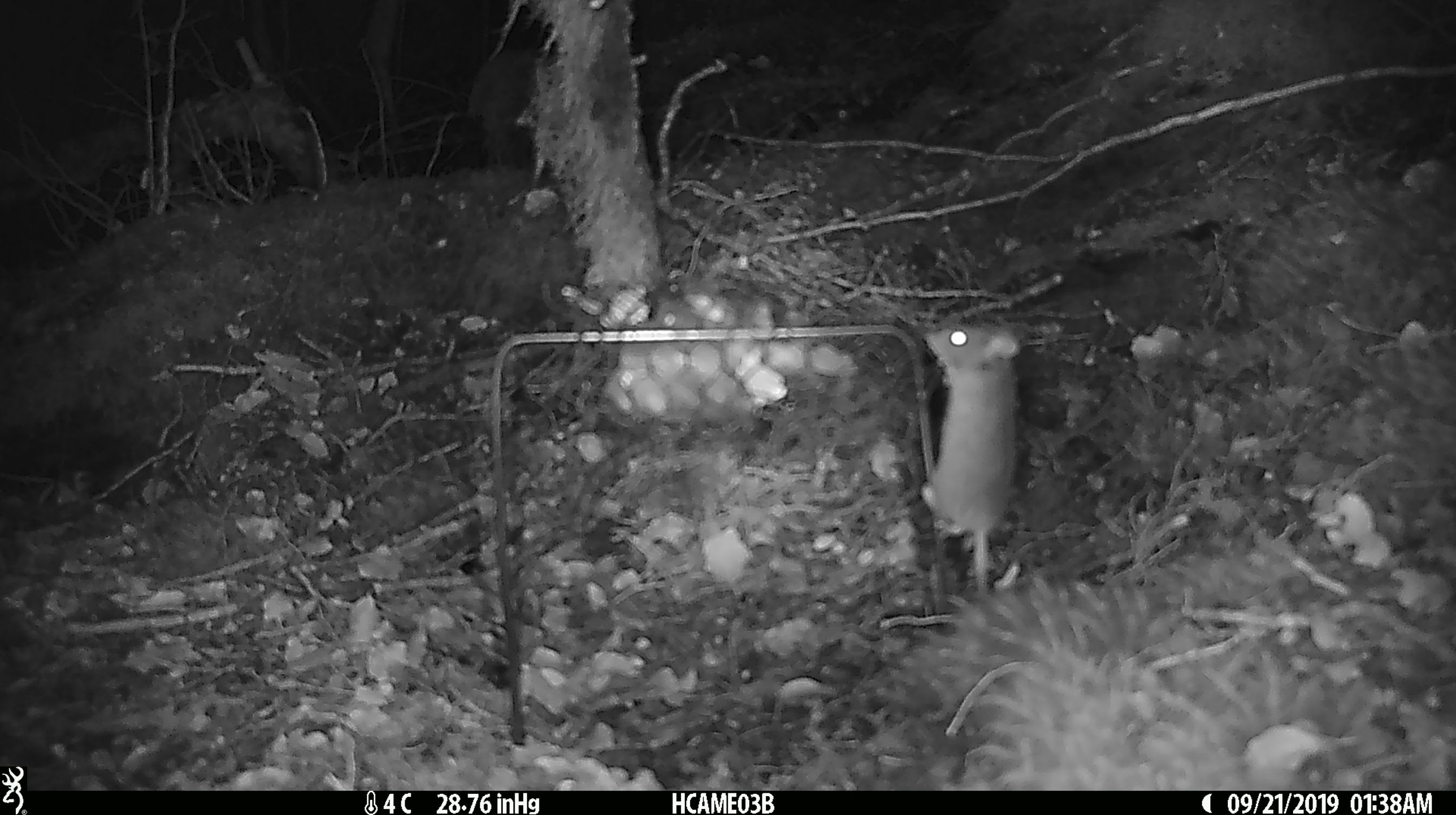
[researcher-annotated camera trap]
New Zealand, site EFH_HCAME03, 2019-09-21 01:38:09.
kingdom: Animalia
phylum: Chordata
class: Mammalia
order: Rodentia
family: Muridae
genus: Mus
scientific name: Mus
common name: mouse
Mouse (Mus).